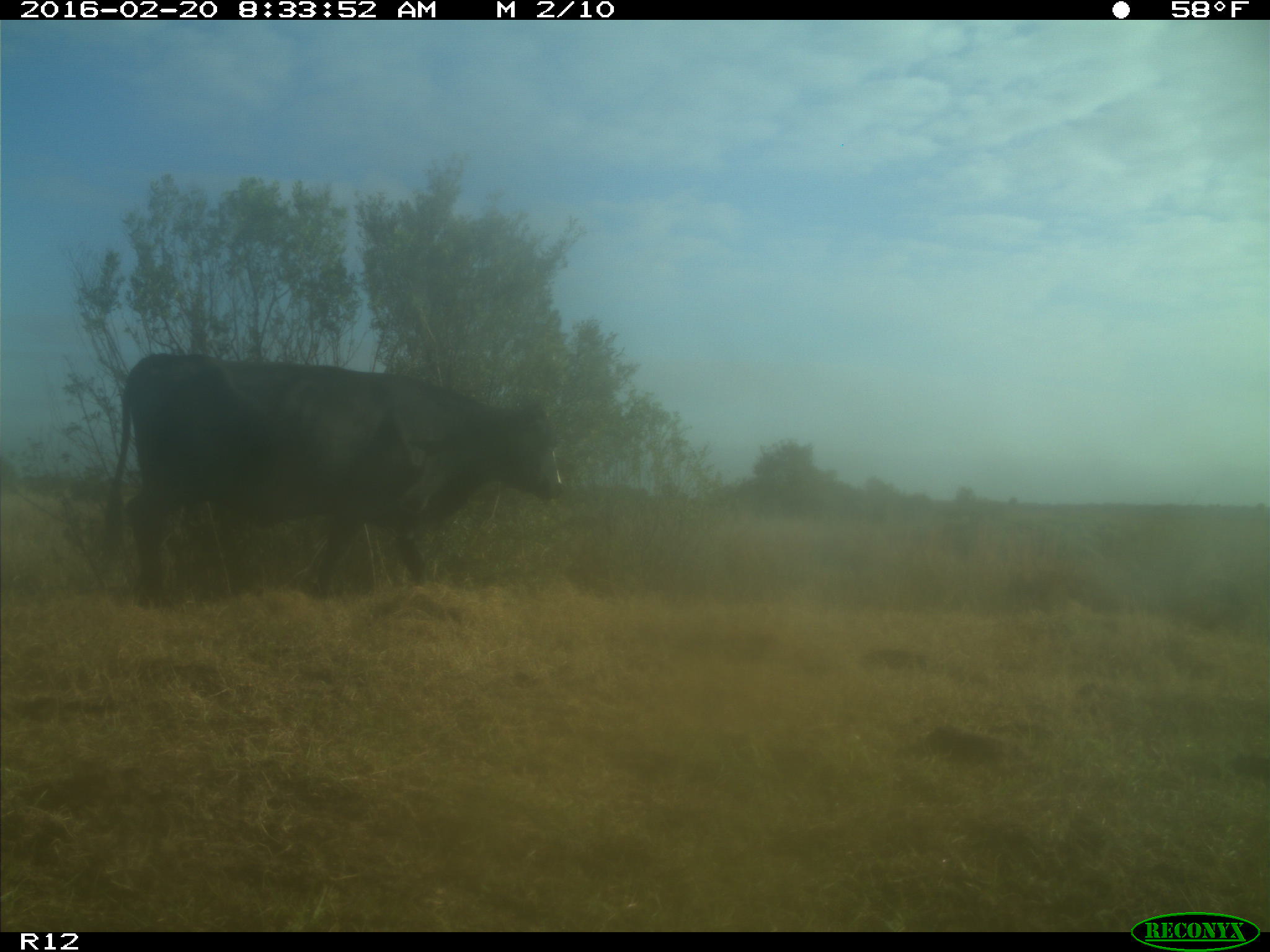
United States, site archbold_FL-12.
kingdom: Animalia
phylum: Chordata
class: Mammalia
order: Artiodactyla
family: Bovidae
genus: Bos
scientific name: Bos taurus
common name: domestic cow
Bos taurus (domestic cow).